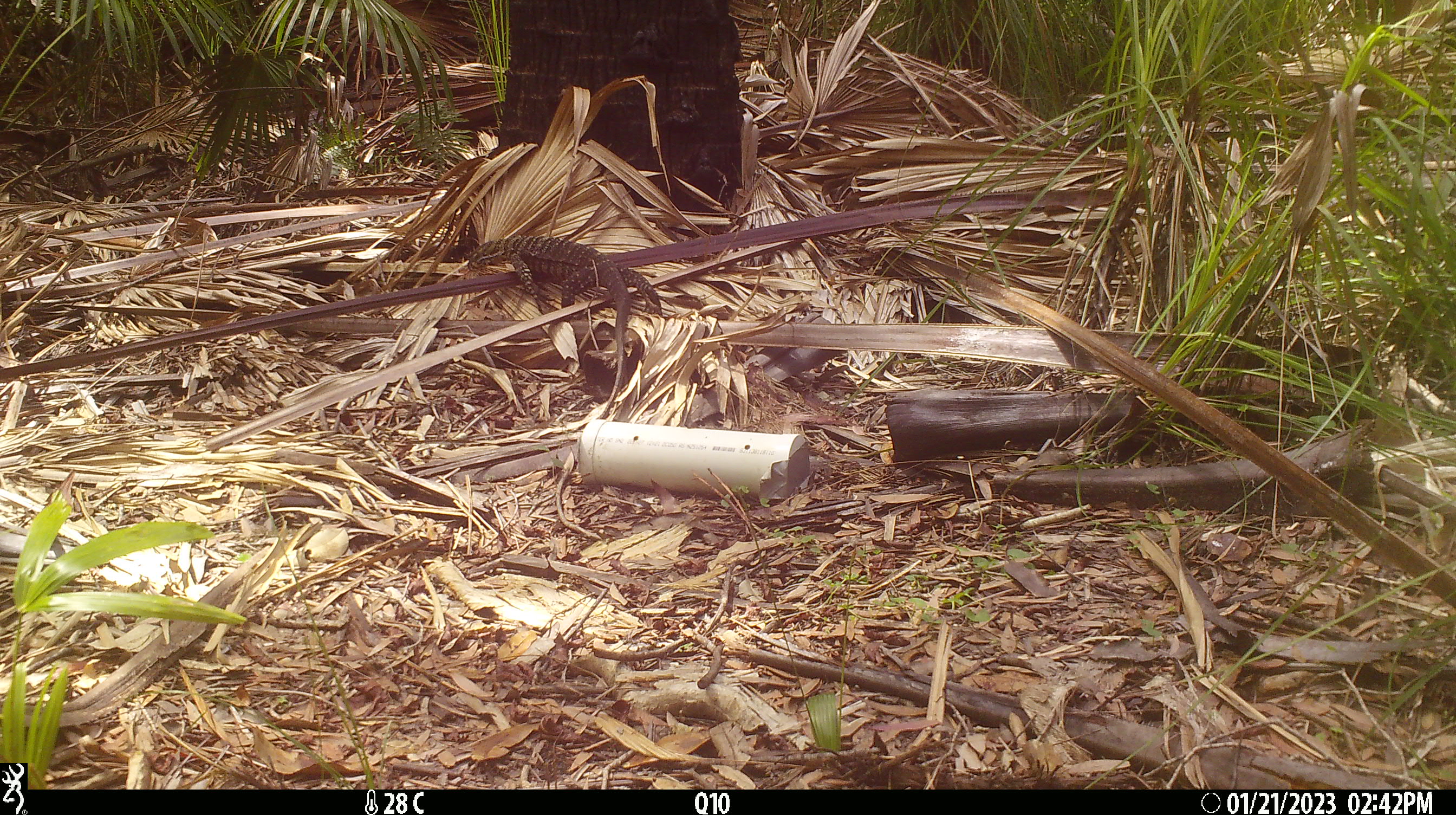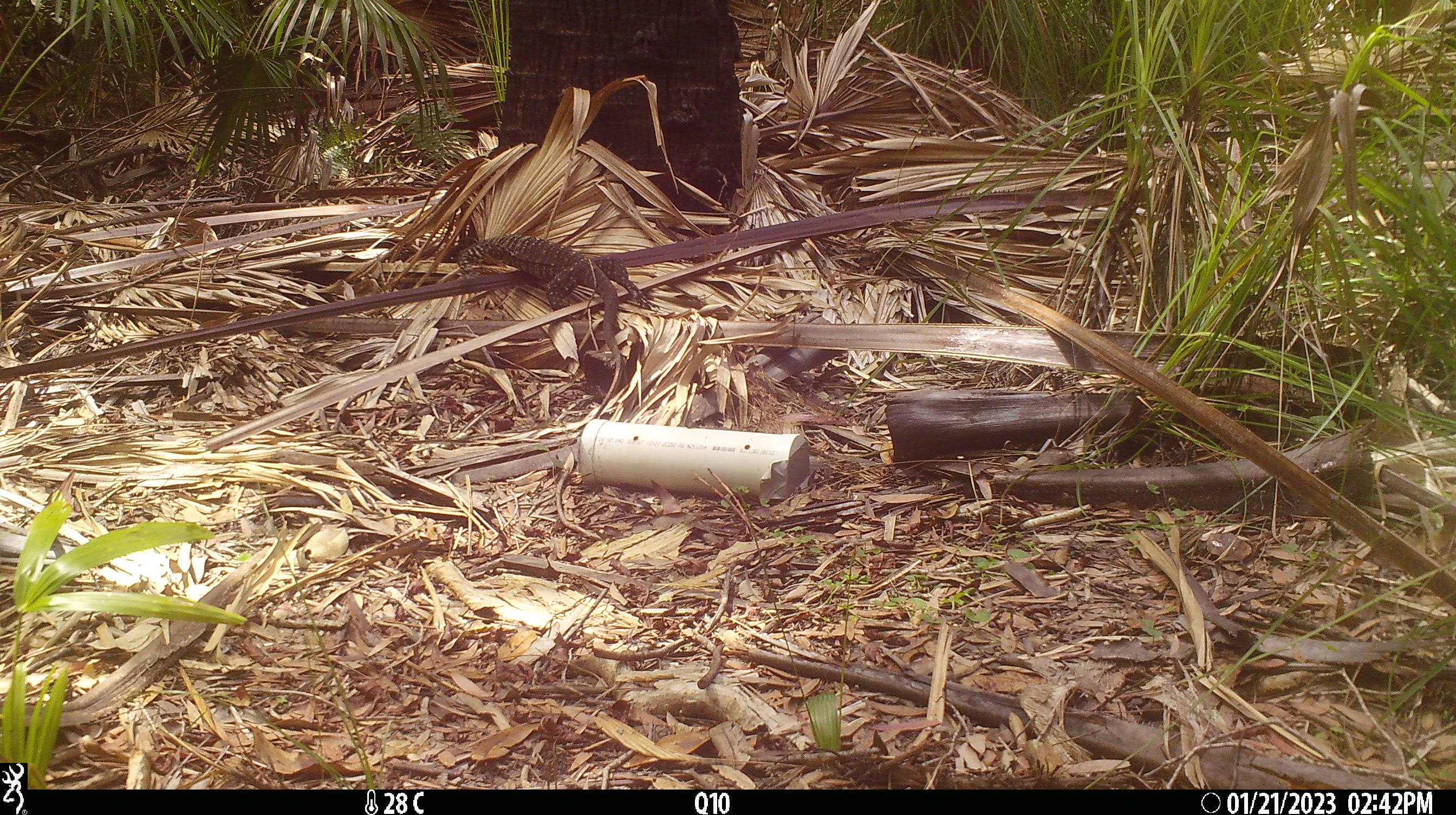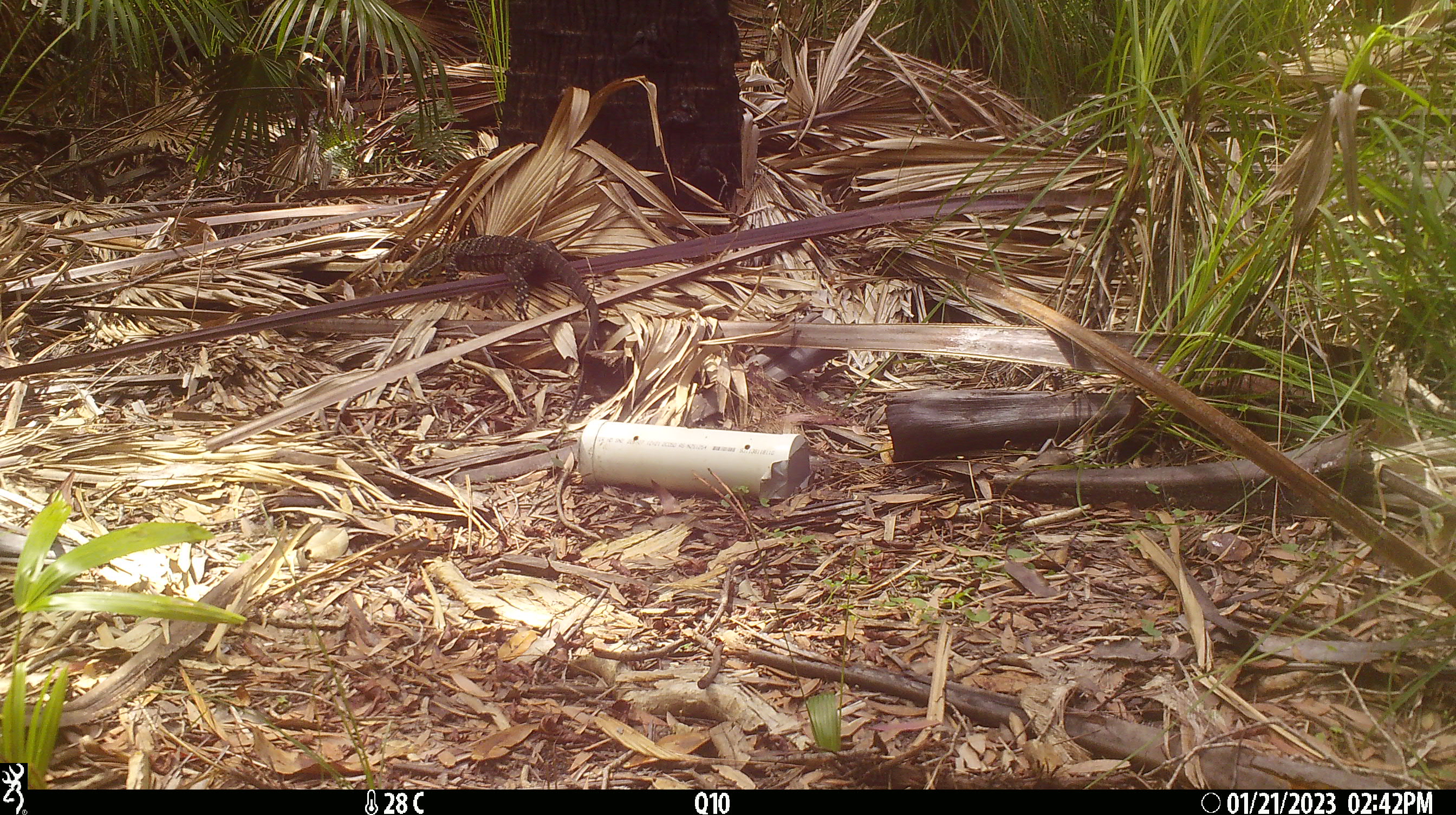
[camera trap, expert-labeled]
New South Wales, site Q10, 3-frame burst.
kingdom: Animalia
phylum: Chordata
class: Reptilia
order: Squamata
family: Varanidae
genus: Varanus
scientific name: Varanus varius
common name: lace monitor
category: goanna